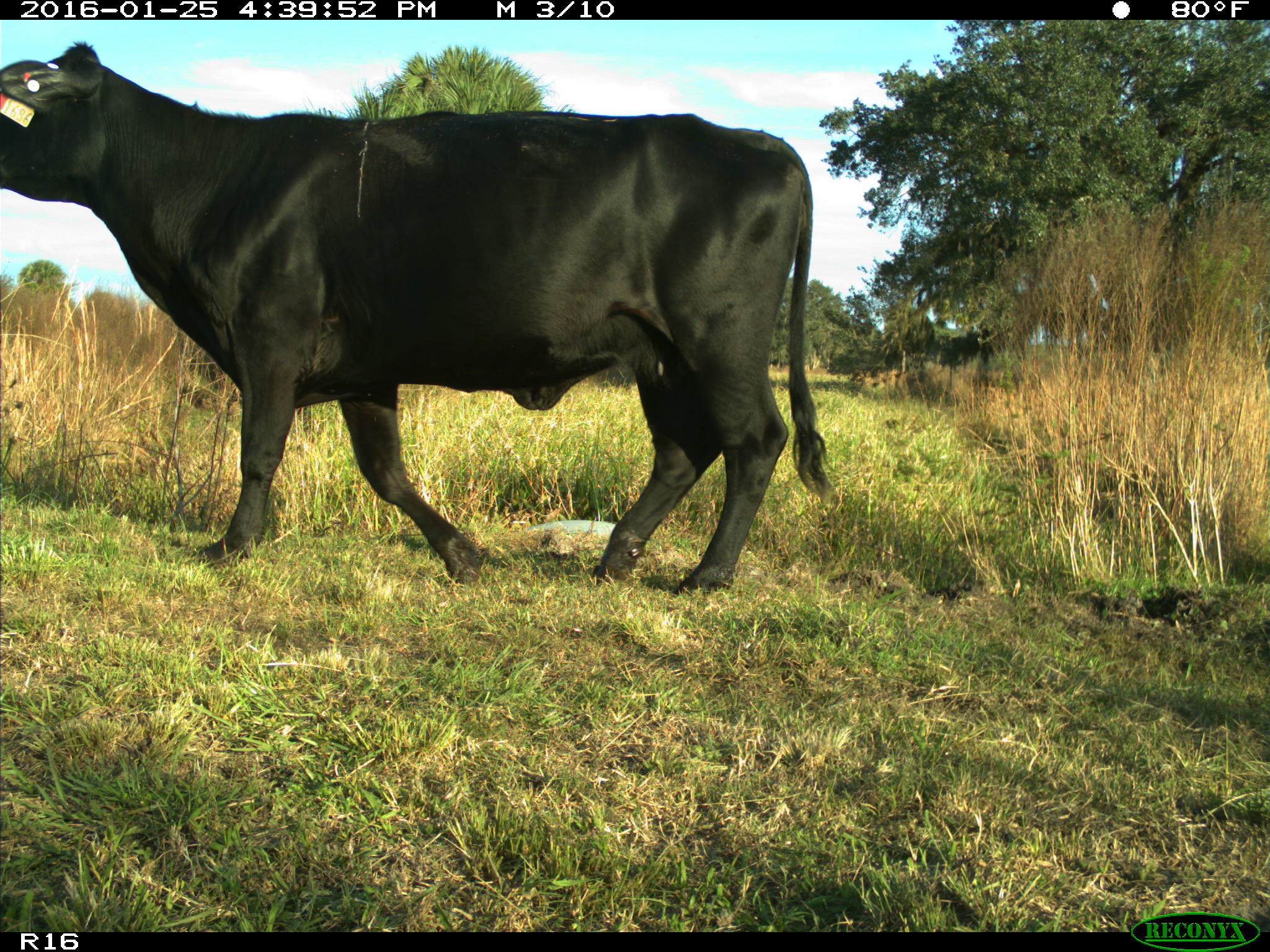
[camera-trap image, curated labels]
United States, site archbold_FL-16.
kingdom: Animalia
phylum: Chordata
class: Mammalia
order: Artiodactyla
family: Bovidae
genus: Bos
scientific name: Bos taurus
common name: domestic cow